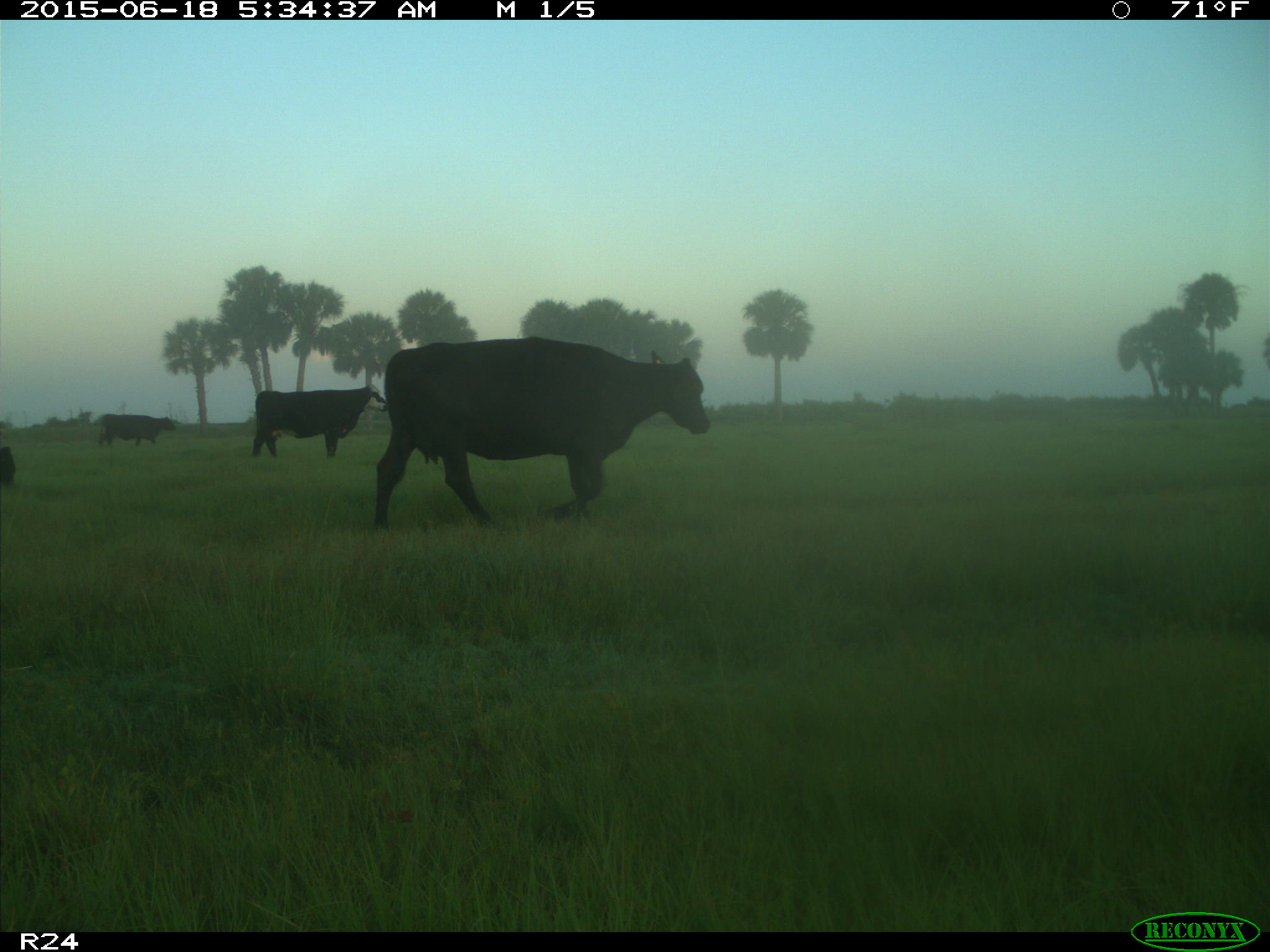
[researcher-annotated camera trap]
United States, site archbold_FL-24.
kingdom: Animalia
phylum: Chordata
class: Mammalia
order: Artiodactyla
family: Bovidae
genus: Bos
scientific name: Bos taurus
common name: domestic cow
Bos taurus (domestic cow).